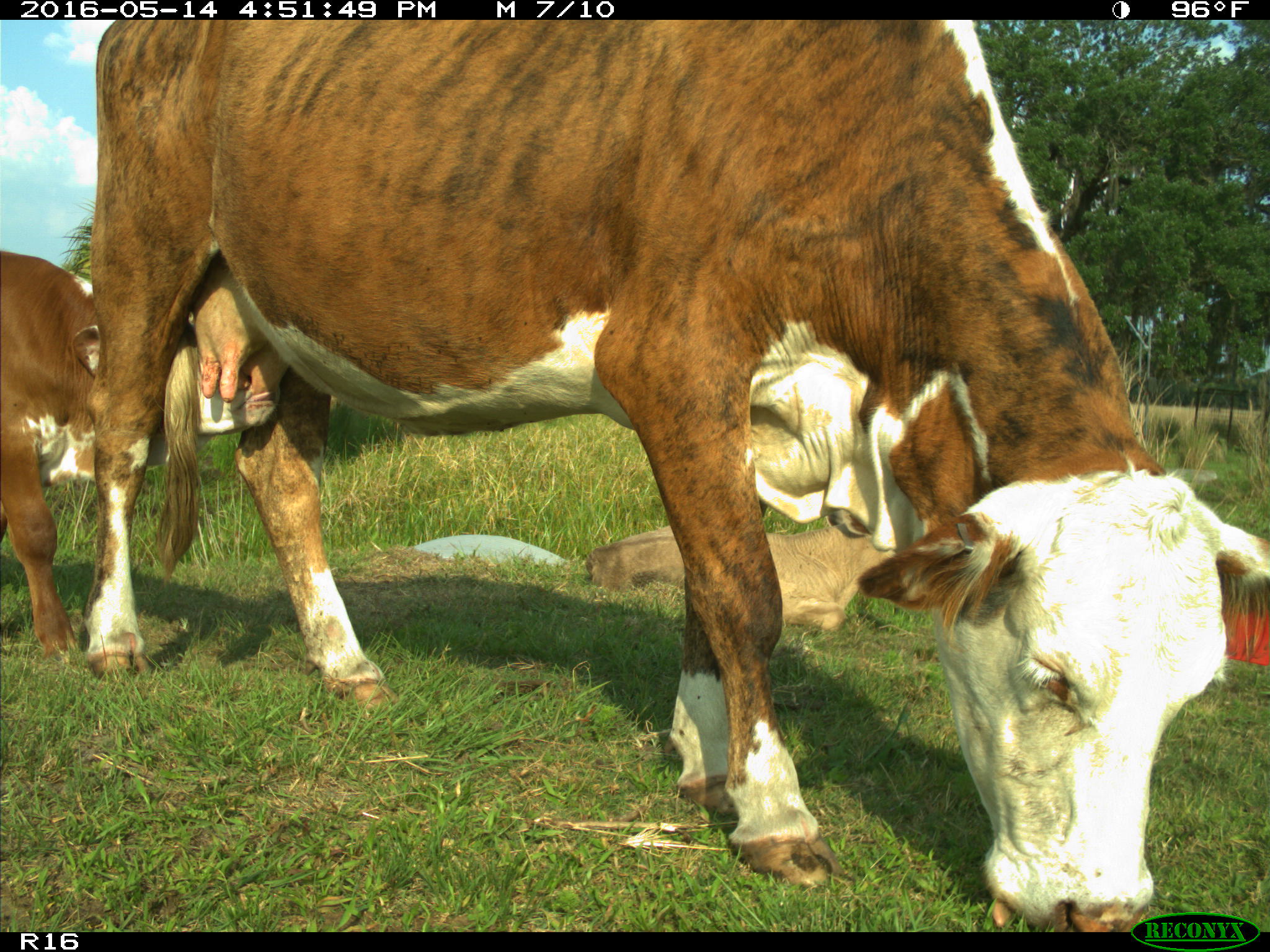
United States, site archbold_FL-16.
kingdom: Animalia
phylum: Chordata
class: Mammalia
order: Artiodactyla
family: Bovidae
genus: Bos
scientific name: Bos taurus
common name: domestic cow